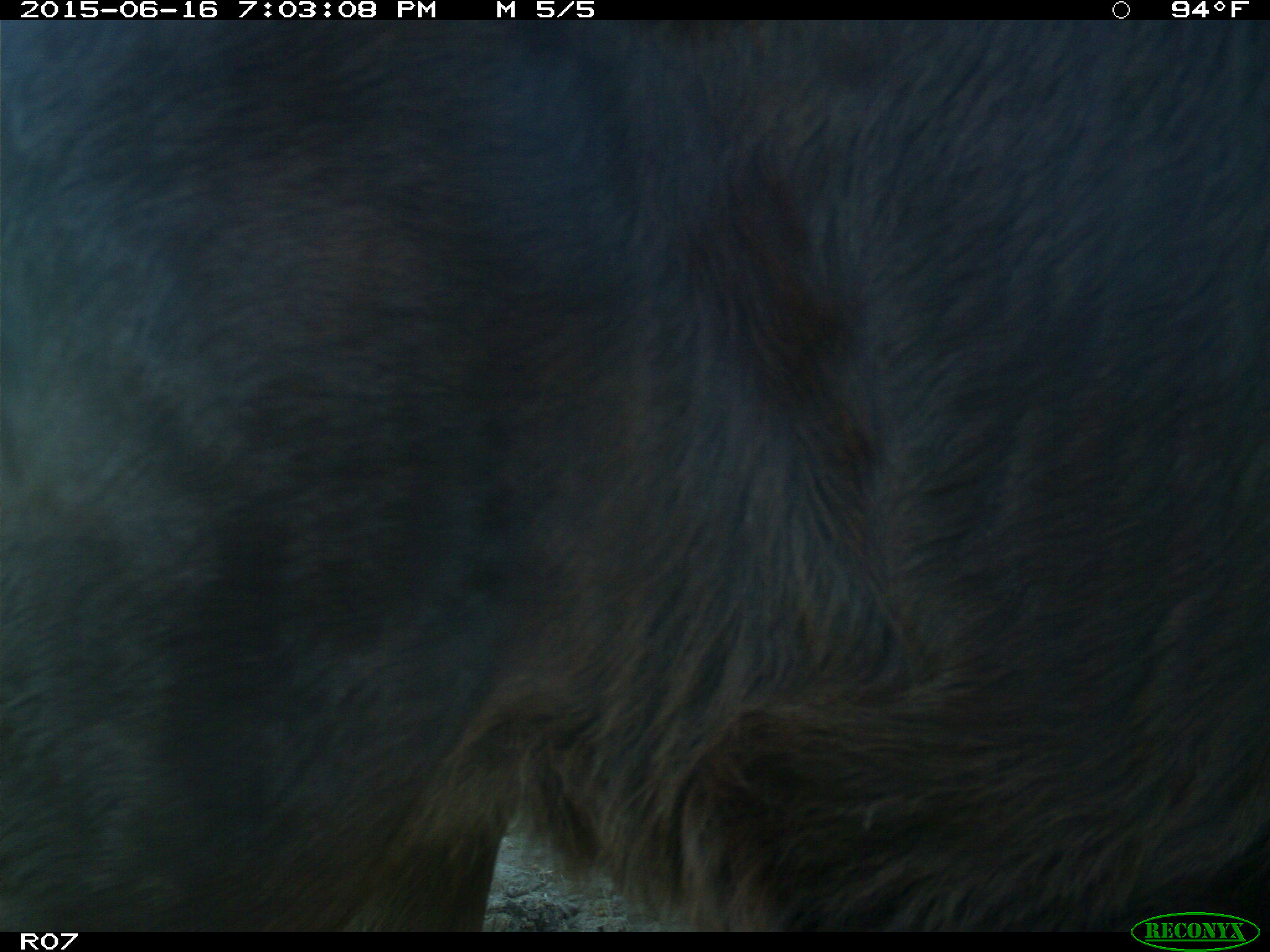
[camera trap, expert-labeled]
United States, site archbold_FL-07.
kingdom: Animalia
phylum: Chordata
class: Mammalia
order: Artiodactyla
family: Bovidae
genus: Bos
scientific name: Bos taurus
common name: domestic cow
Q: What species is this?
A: Bos taurus (domestic cow).